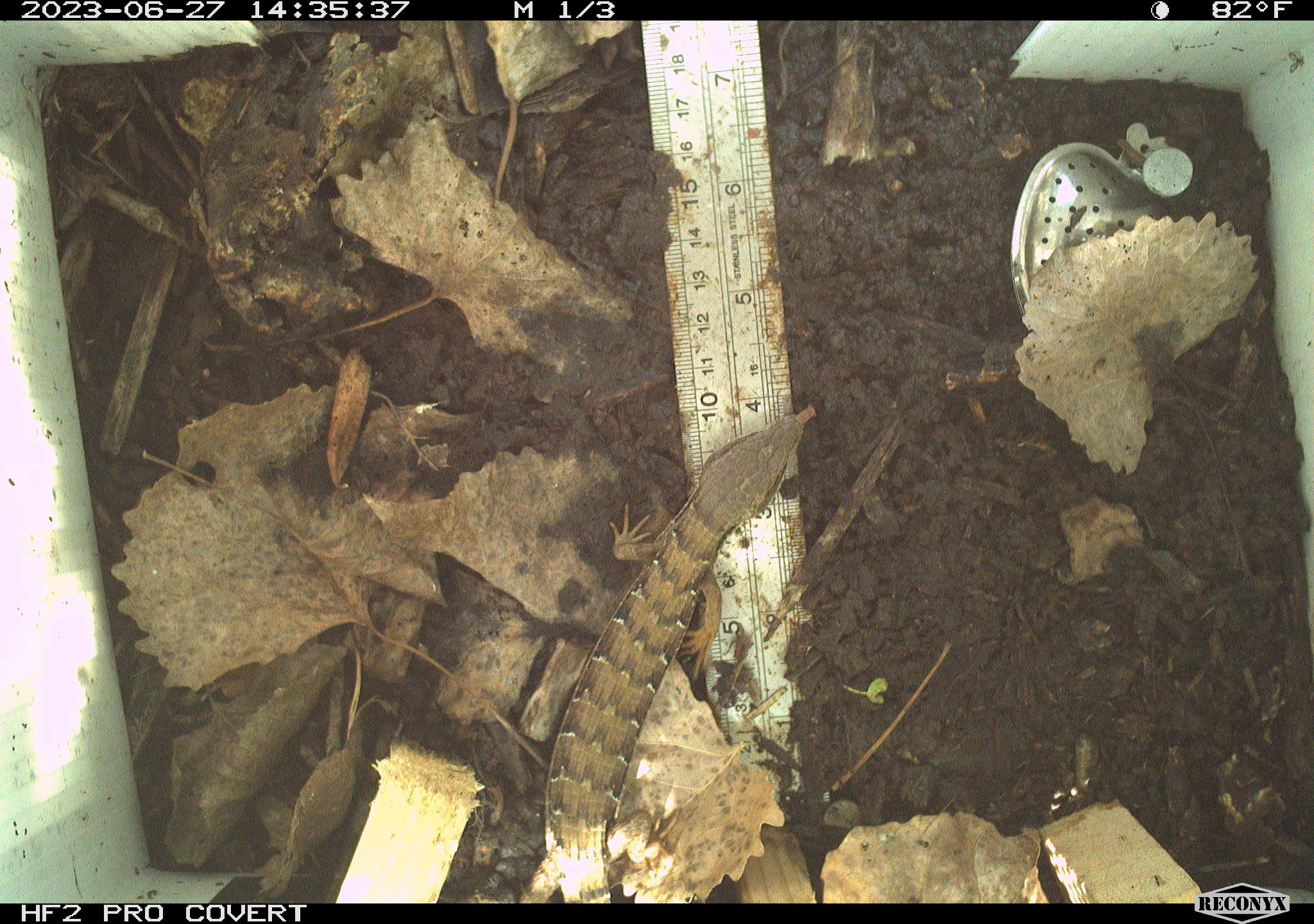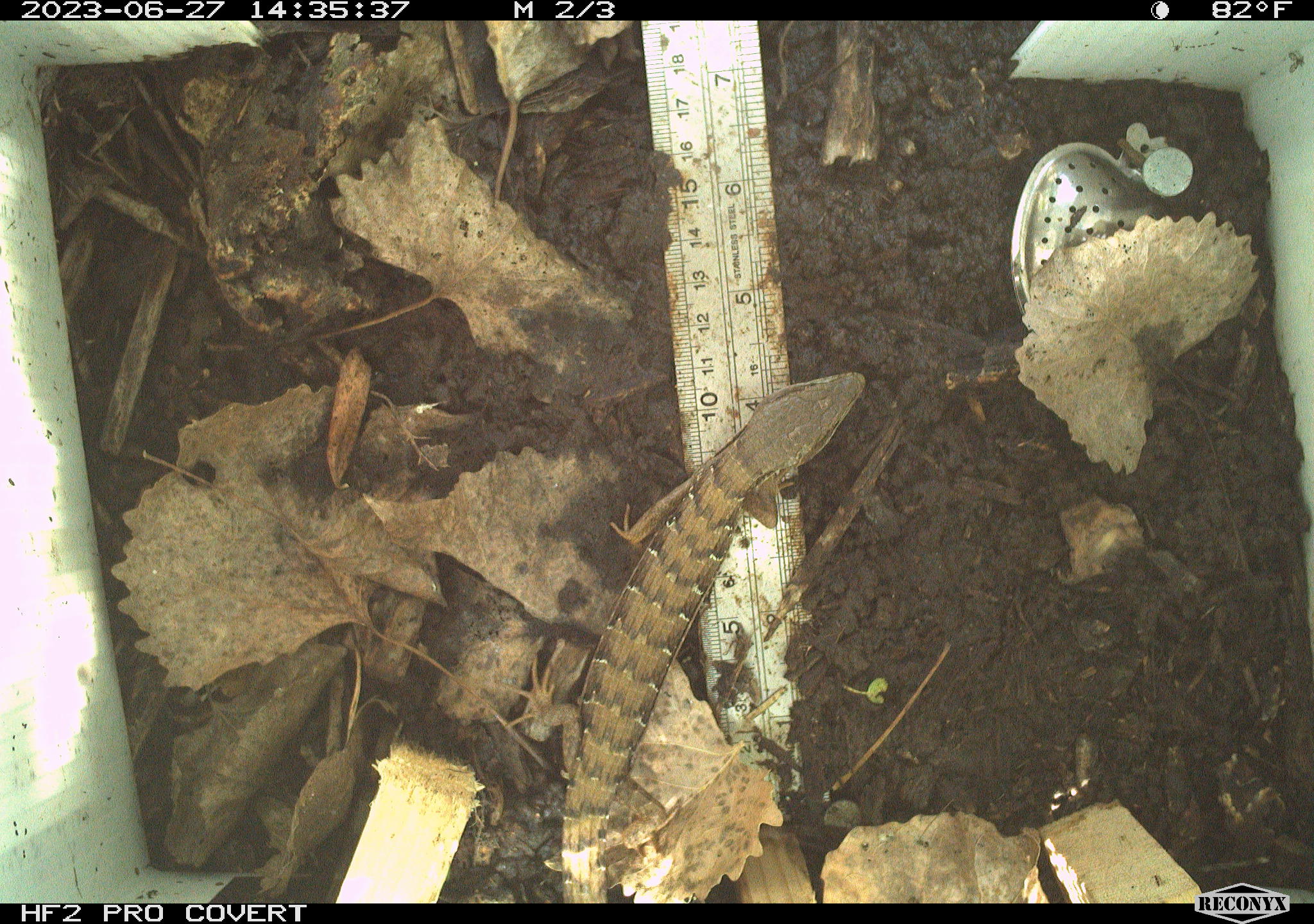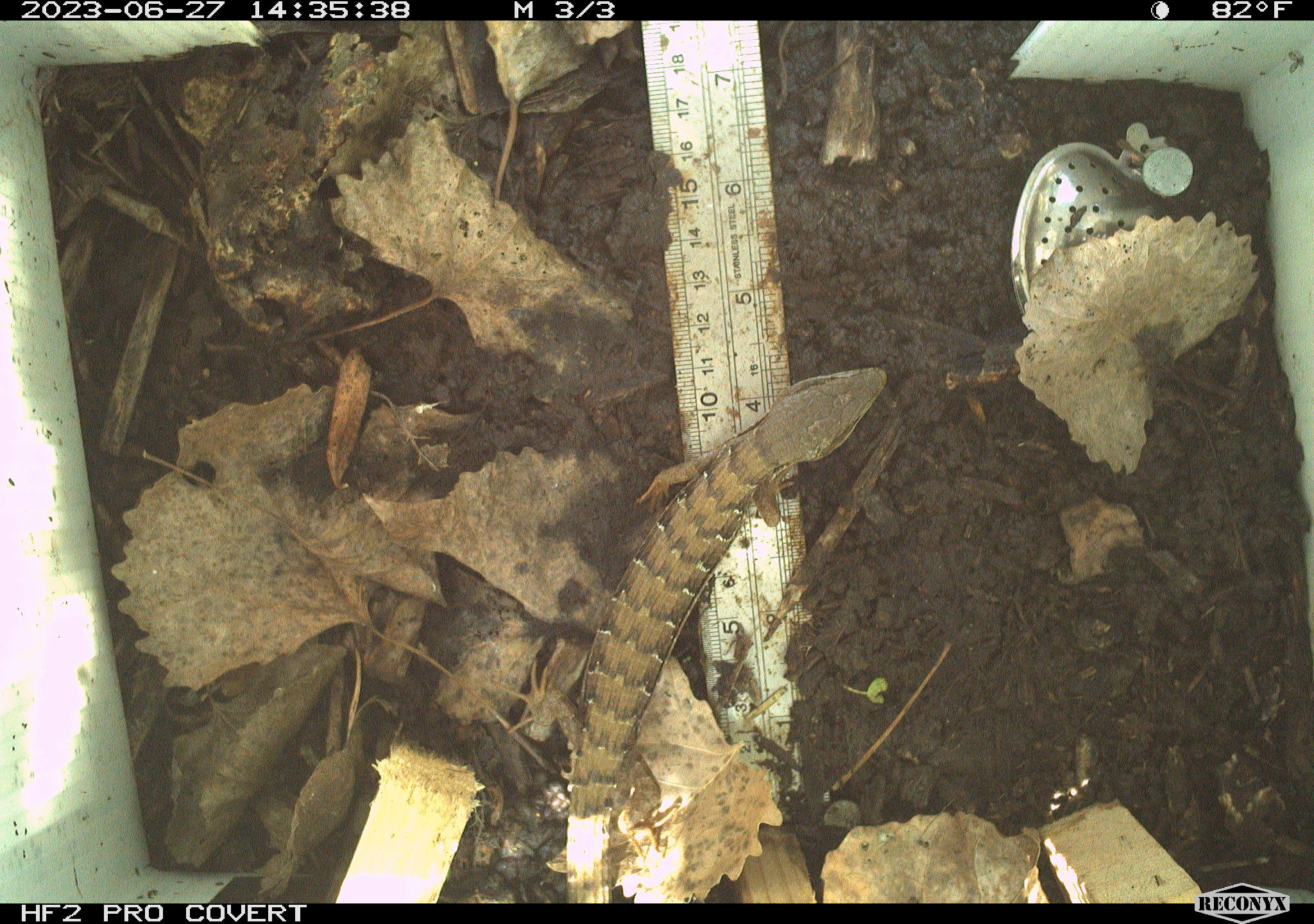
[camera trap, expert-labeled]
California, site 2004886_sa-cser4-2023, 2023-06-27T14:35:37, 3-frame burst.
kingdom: Animalia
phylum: Chordata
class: Reptilia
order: Squamata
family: Anguidae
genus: Elgaria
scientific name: Elgaria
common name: alligator lizards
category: elgaria species